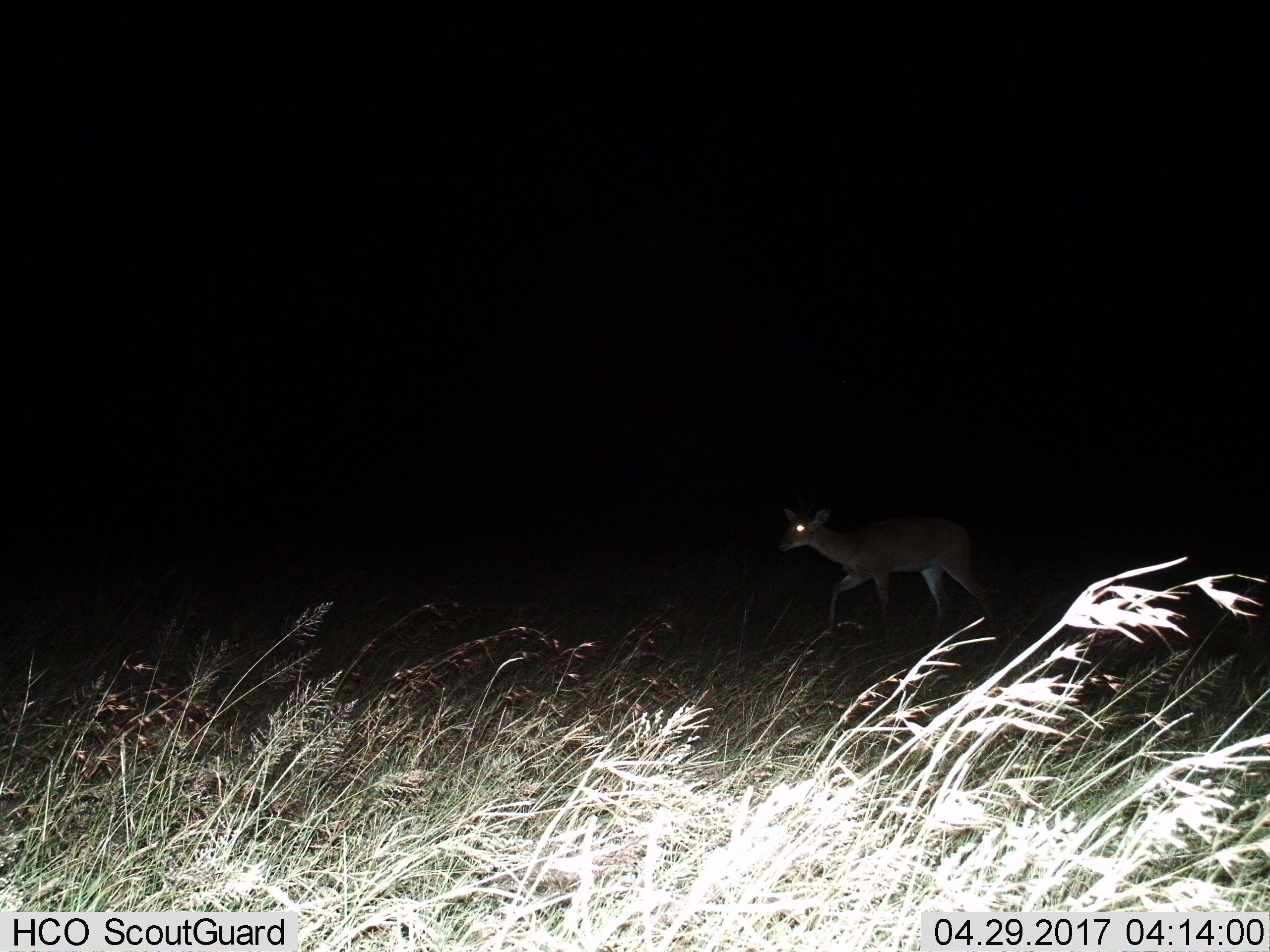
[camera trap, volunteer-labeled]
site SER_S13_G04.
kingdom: Animalia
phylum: Chordata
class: Mammalia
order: Artiodactyla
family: Bovidae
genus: Redunca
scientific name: Redunca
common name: reedbuck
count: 1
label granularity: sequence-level